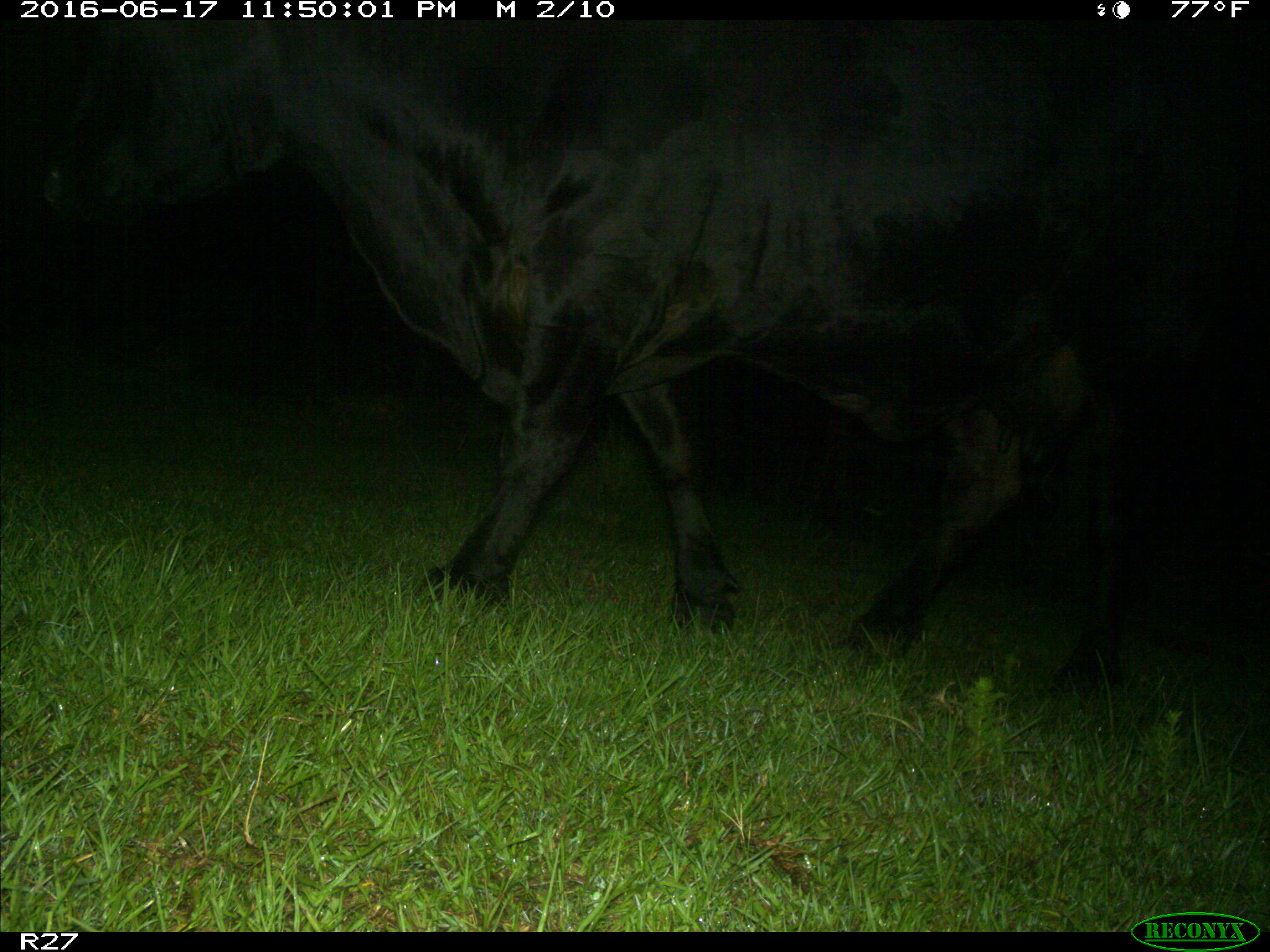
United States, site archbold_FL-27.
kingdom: Animalia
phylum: Chordata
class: Mammalia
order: Artiodactyla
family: Bovidae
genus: Bos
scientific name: Bos taurus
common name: domestic cow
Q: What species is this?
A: Bos taurus (domestic cow).